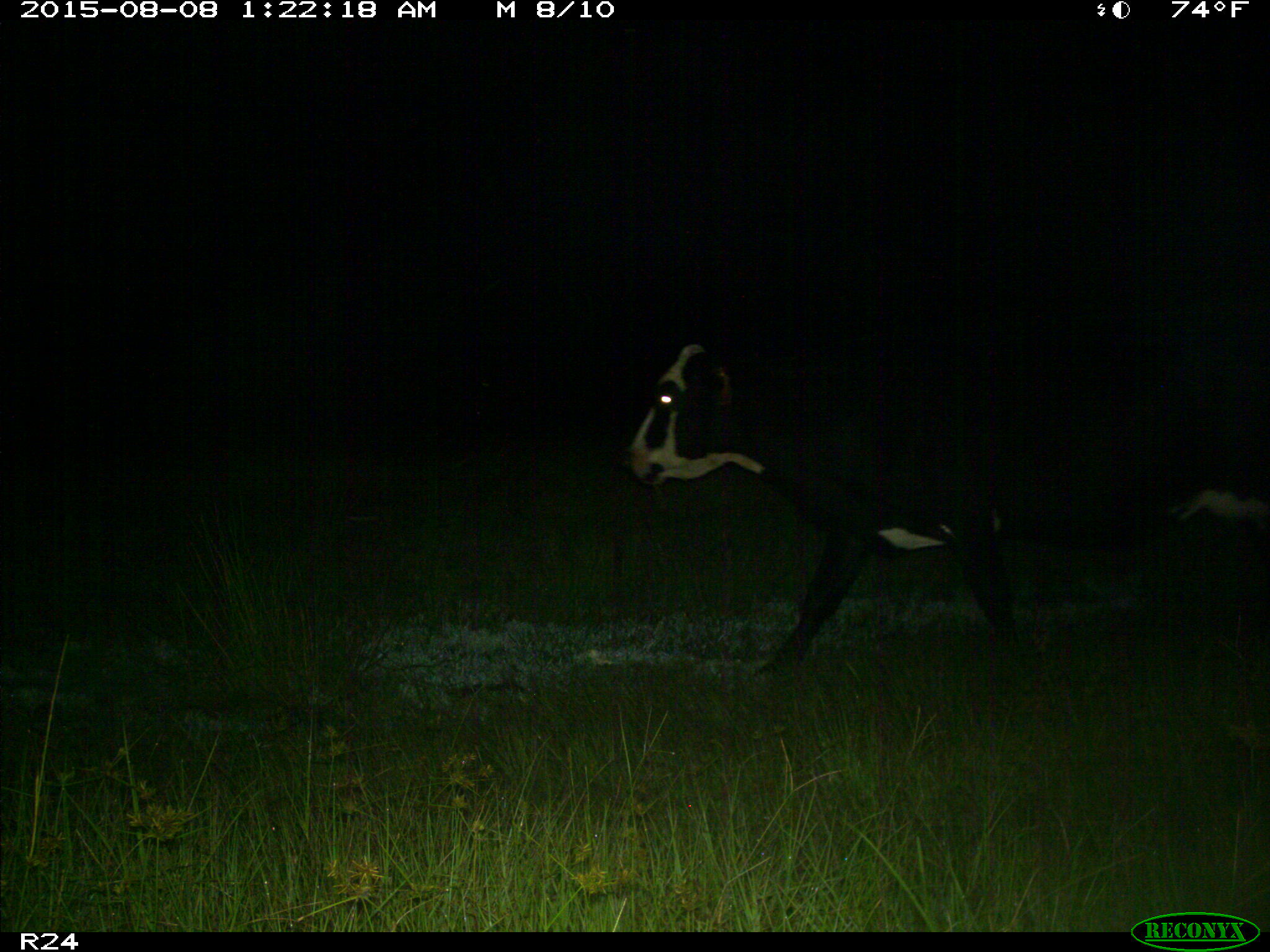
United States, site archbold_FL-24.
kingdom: Animalia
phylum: Chordata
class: Mammalia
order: Artiodactyla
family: Bovidae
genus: Bos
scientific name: Bos taurus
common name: domestic cow